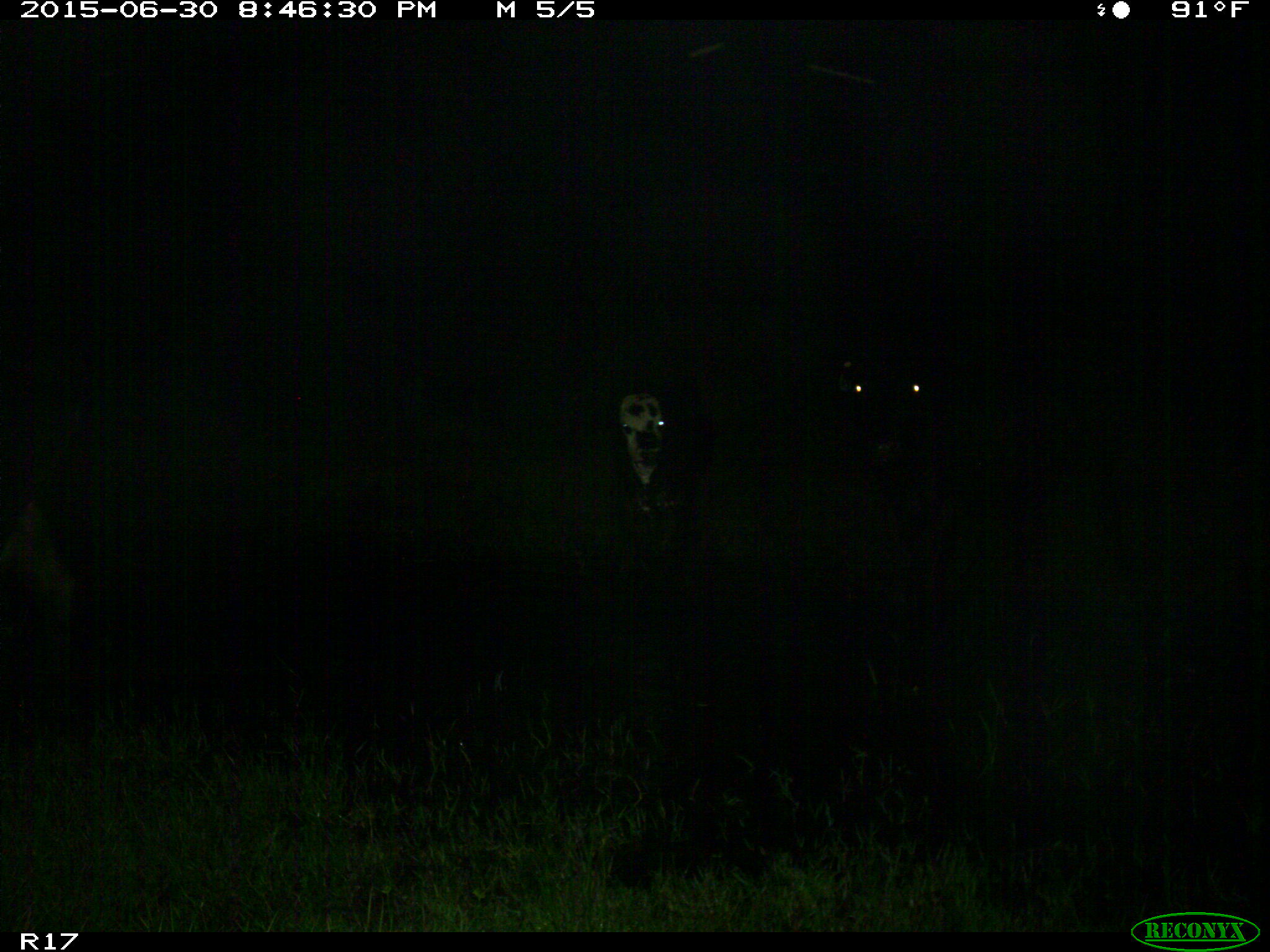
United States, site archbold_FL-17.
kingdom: Animalia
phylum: Chordata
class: Mammalia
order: Artiodactyla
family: Bovidae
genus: Bos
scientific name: Bos taurus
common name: domestic cow